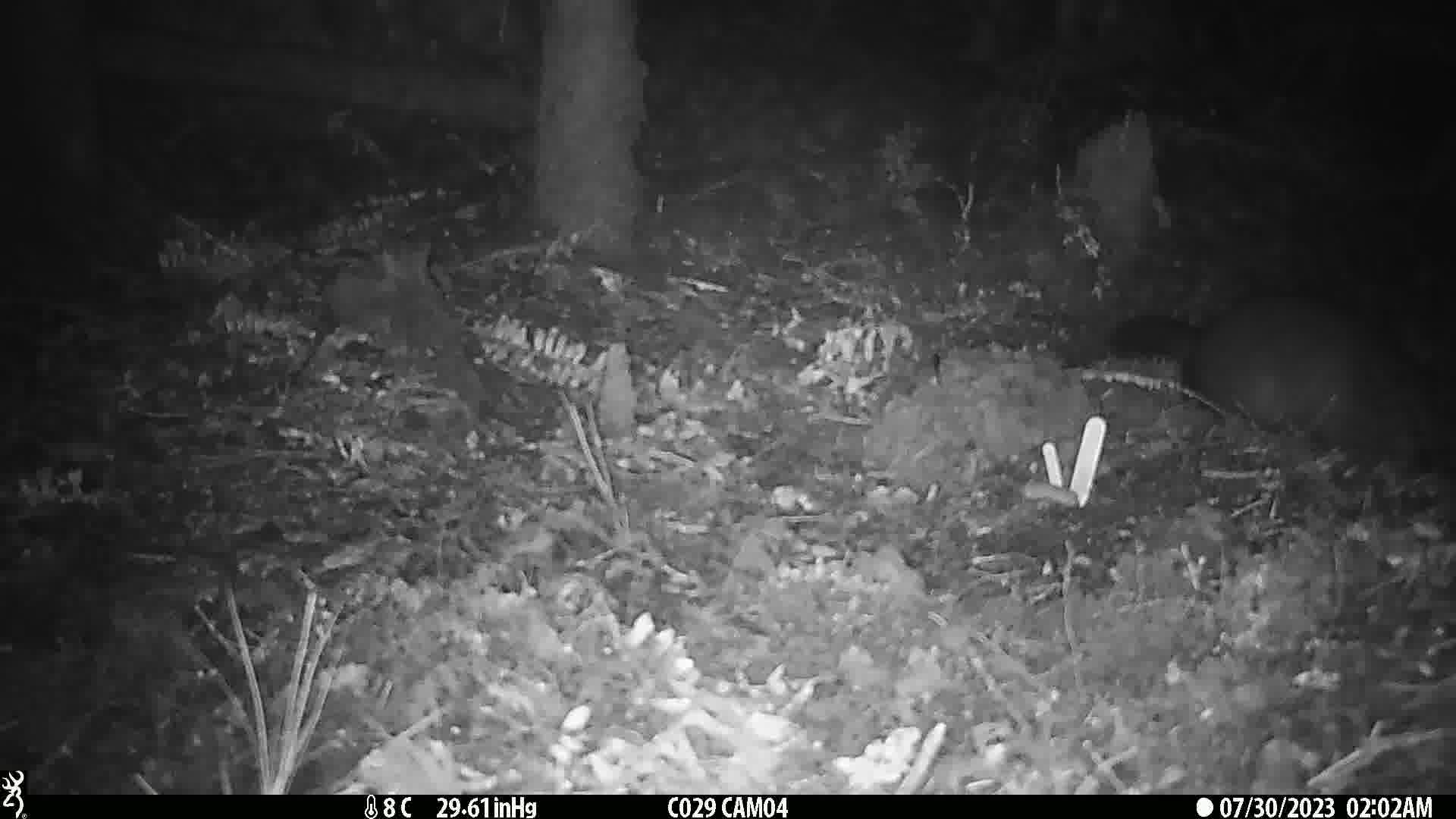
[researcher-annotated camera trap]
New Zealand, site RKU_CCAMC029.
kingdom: Animalia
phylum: Chordata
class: Mammalia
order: Diprotodontia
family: Phalangeridae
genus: Trichosurus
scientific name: Trichosurus vulpecula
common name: common brushtail possum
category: possum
Possum (common brushtail possum) (Trichosurus vulpecula).